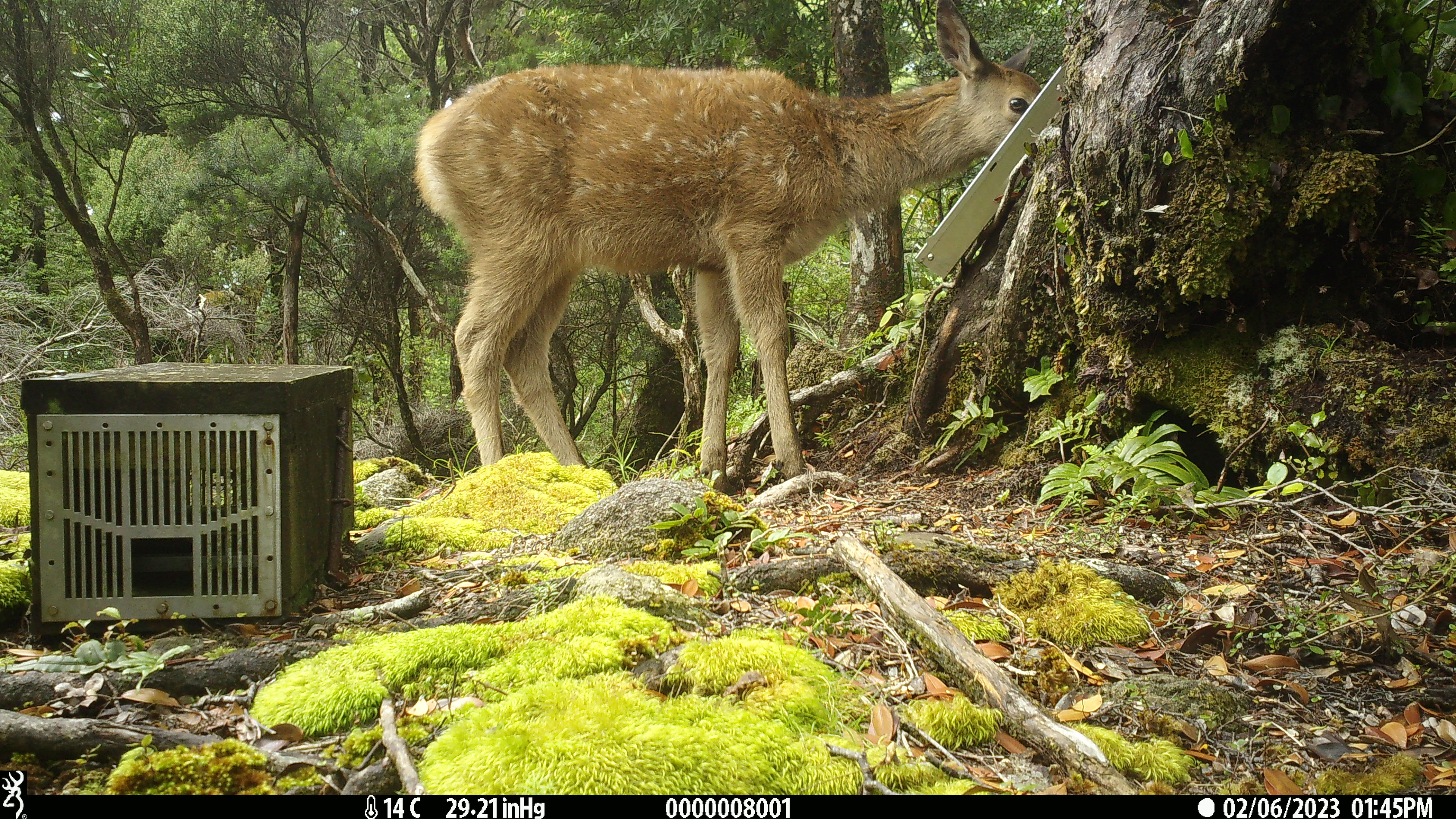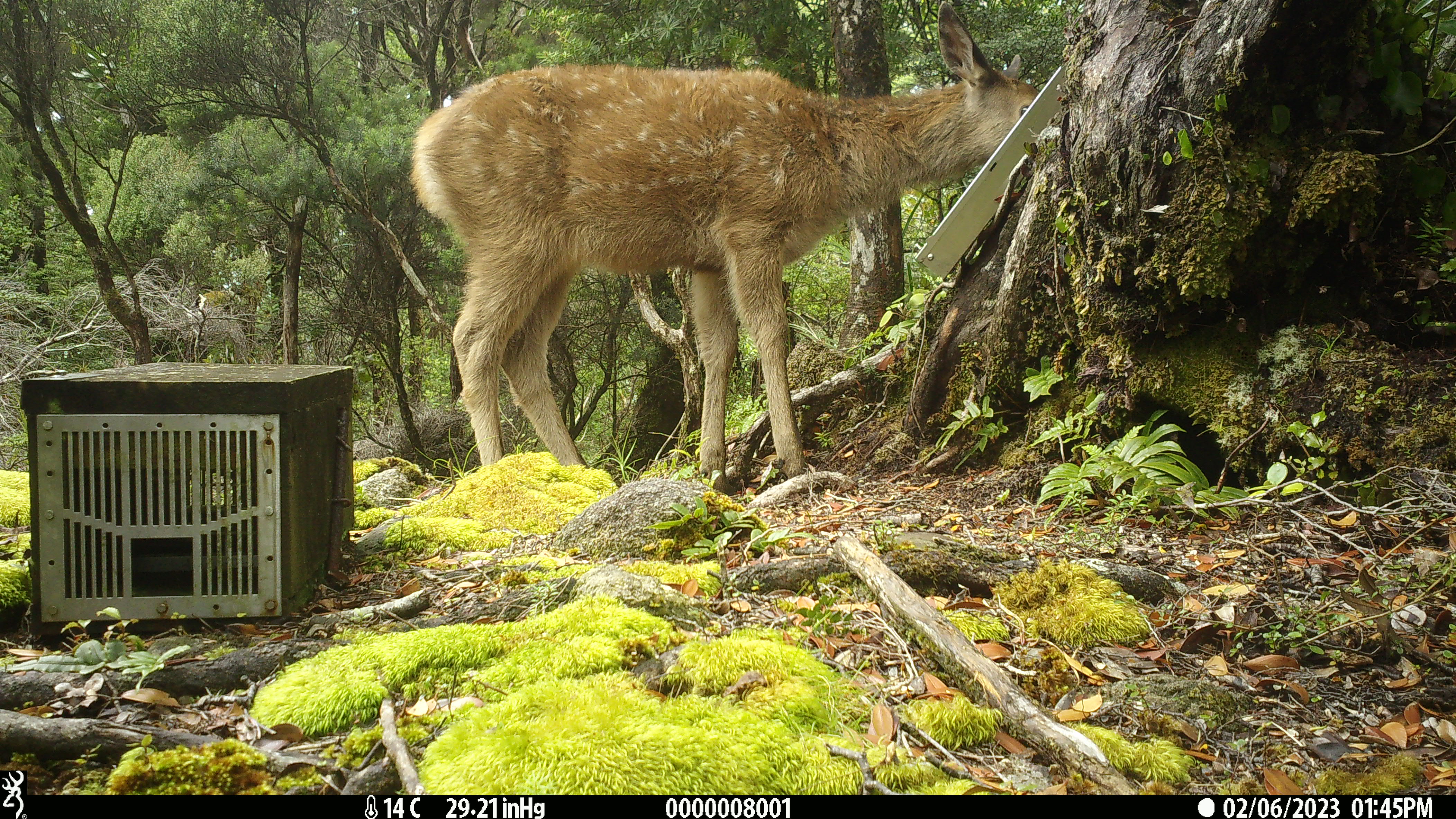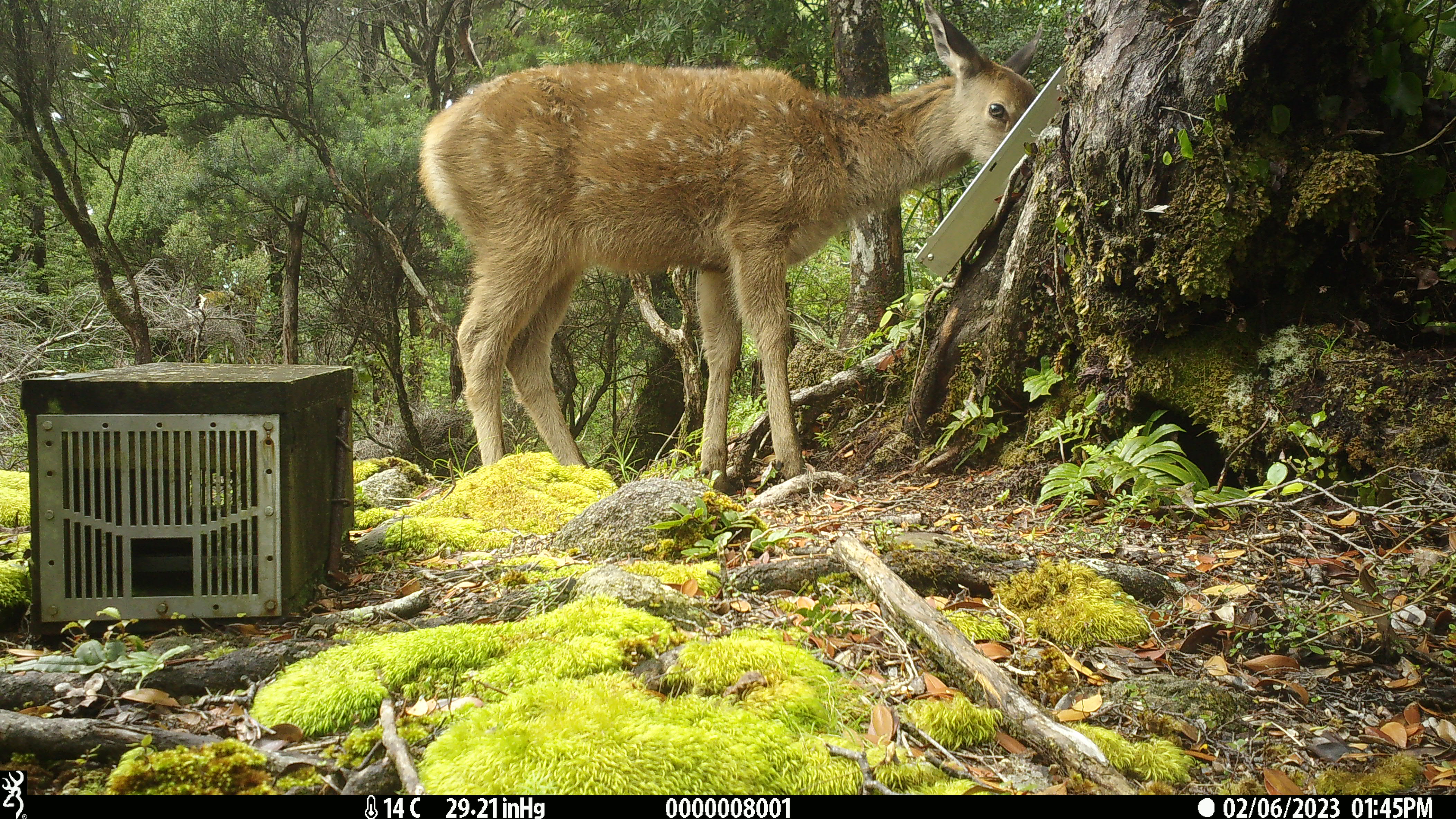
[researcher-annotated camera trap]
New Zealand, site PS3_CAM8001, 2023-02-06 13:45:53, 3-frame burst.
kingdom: Animalia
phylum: Chordata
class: Mammalia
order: Artiodactyla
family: Cervidae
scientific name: Cervidae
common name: deer